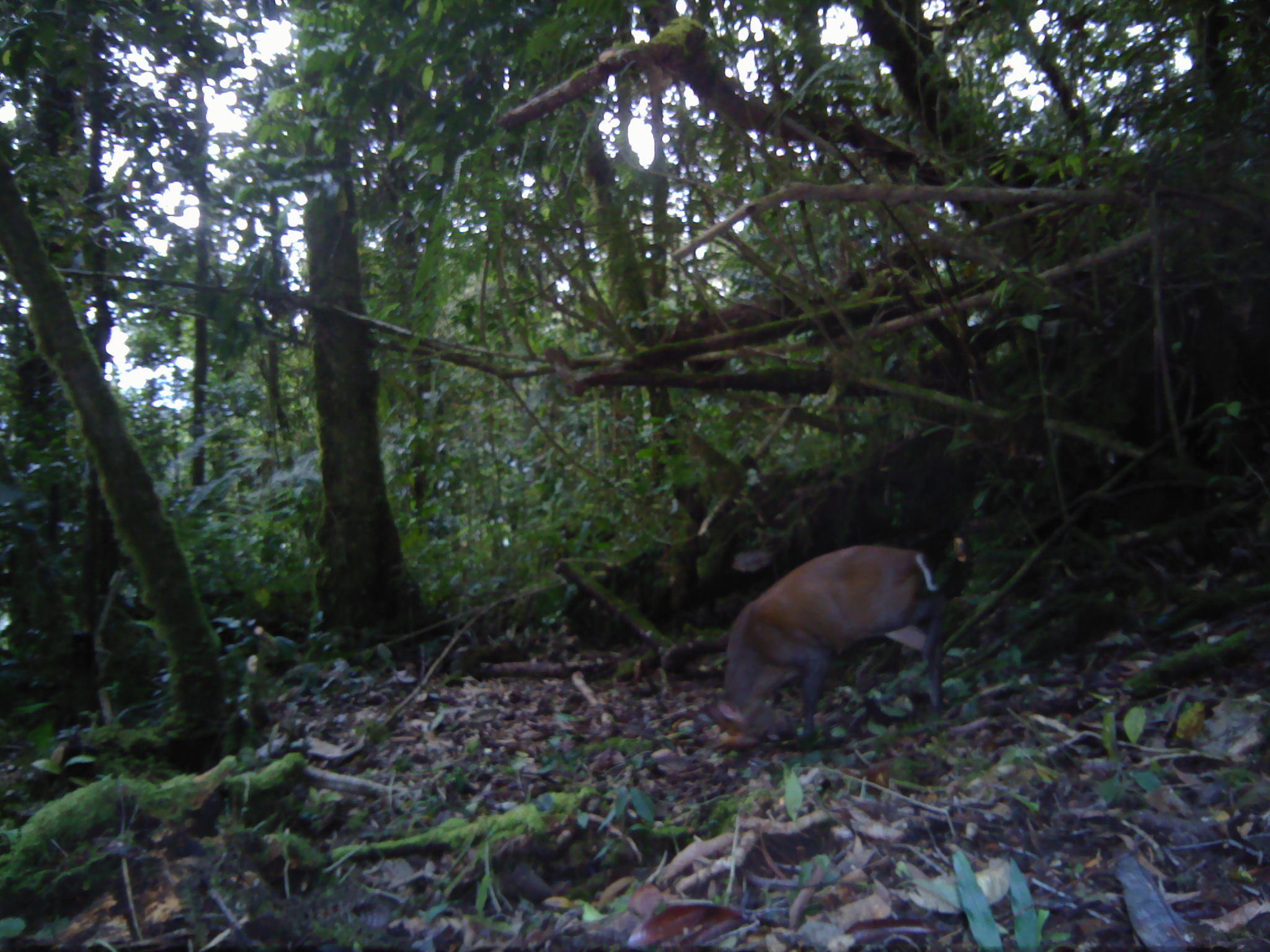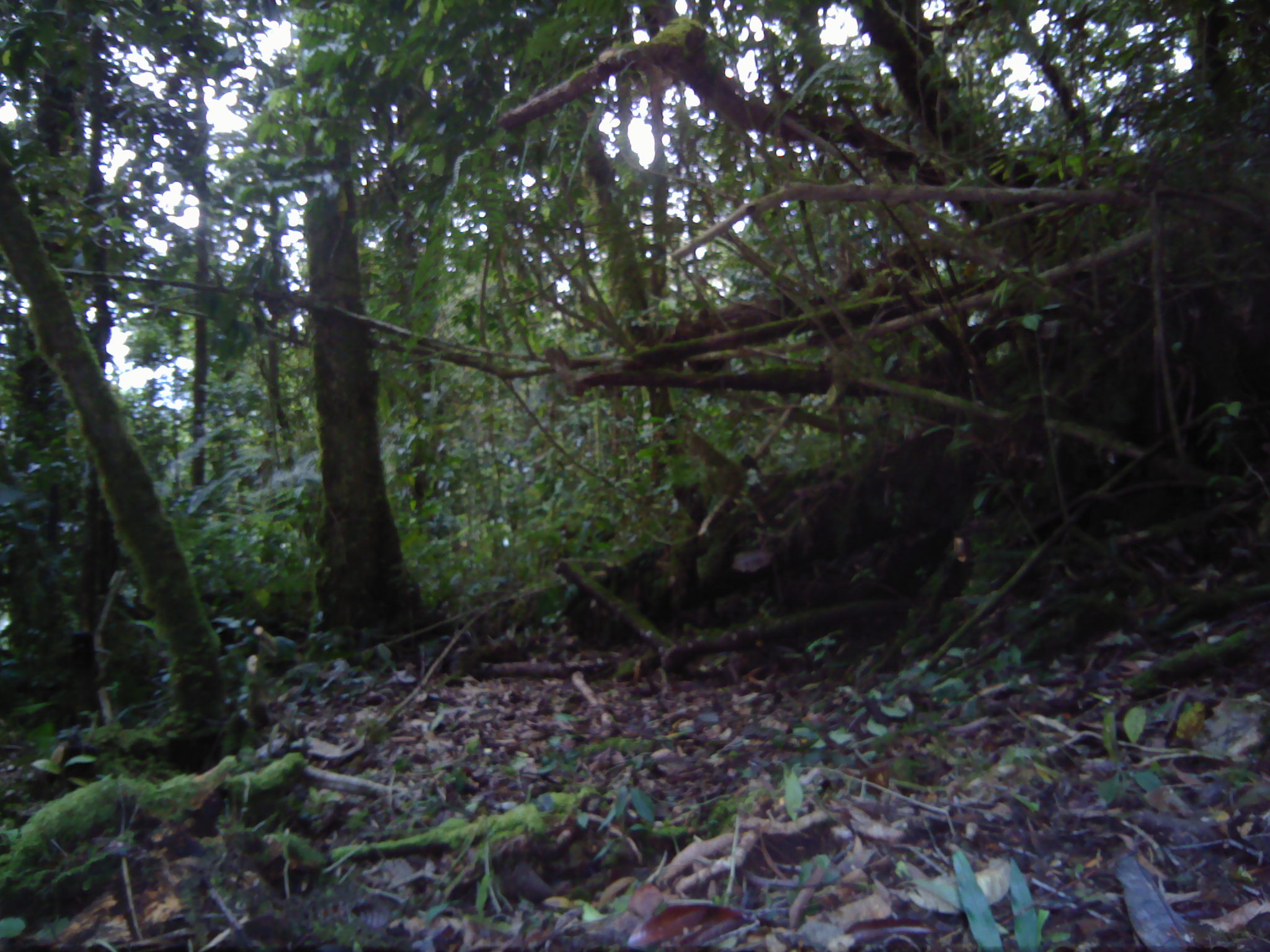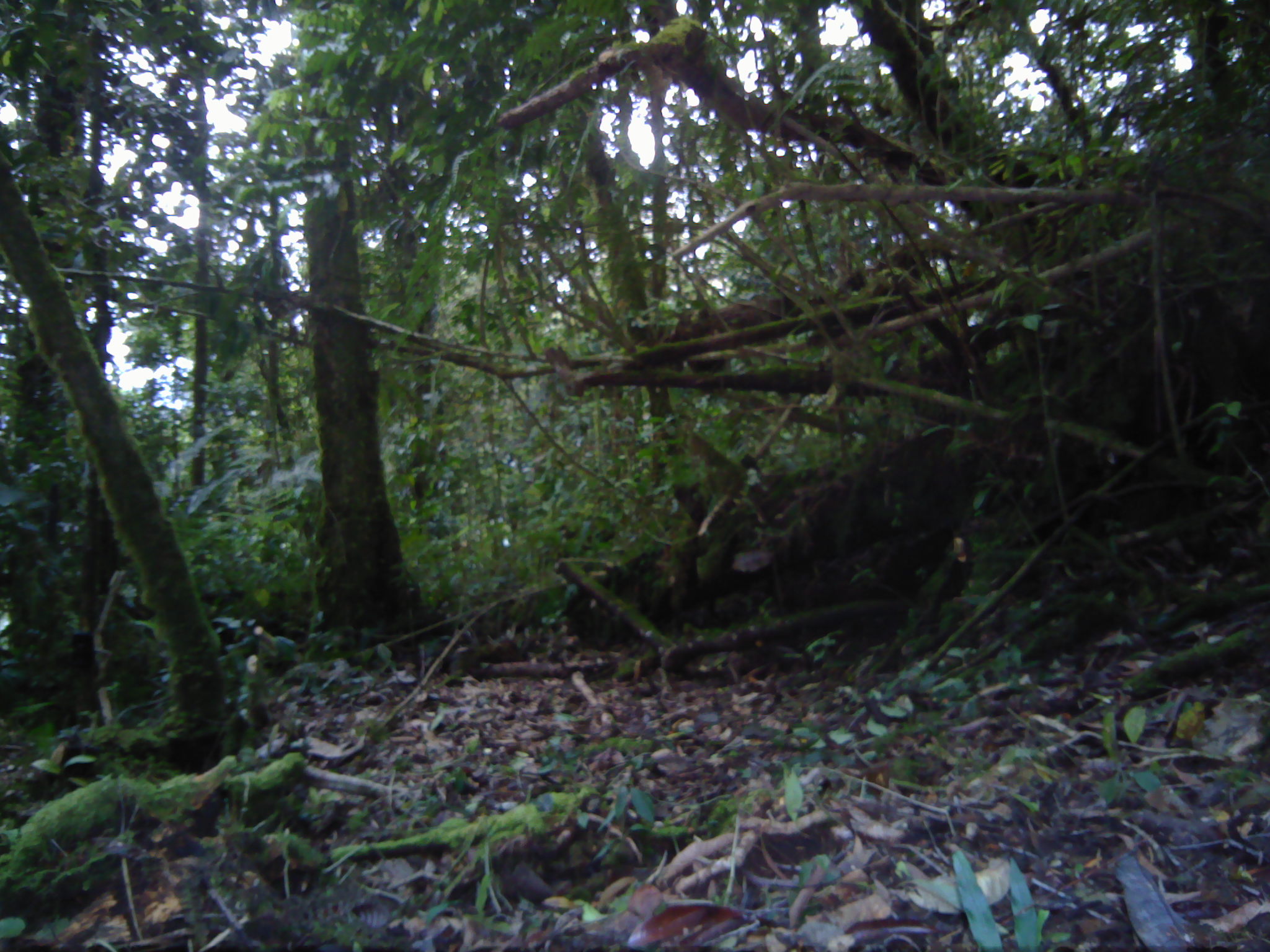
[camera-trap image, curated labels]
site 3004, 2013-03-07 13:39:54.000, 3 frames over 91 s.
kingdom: Animalia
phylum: Chordata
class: Mammalia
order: Artiodactyla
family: Cervidae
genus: Muntiacus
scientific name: Muntiacus muntjak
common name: southern red muntjac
Muntiacus muntjak (southern red muntjac), count 1.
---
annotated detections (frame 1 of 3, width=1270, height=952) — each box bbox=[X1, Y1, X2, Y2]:
muntiacus muntjak: bbox=[702, 538, 973, 748]